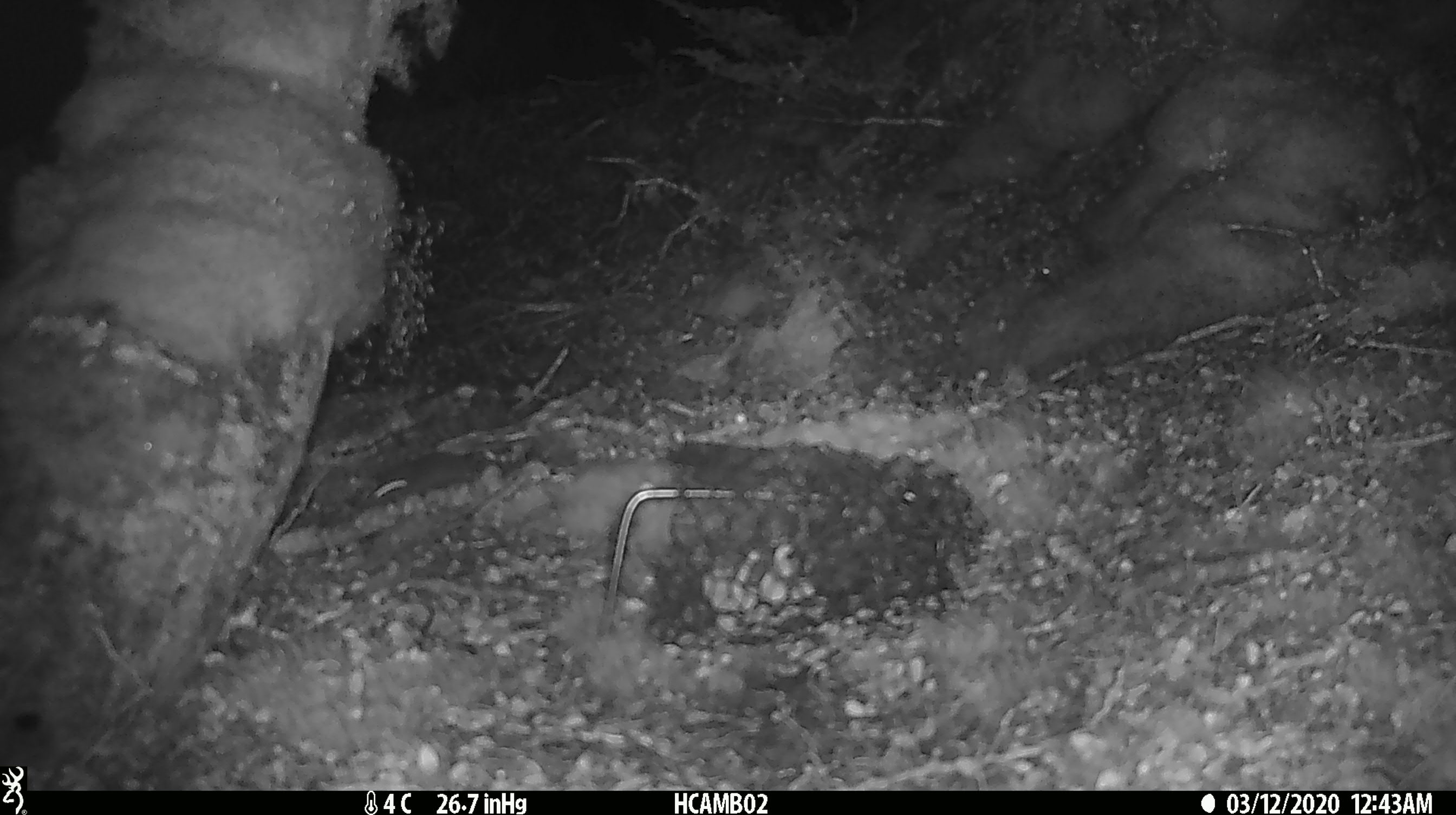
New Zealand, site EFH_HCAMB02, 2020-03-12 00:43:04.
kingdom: Animalia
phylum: Chordata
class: Mammalia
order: Rodentia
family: Muridae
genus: Mus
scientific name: Mus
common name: mouse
Mouse (Mus).